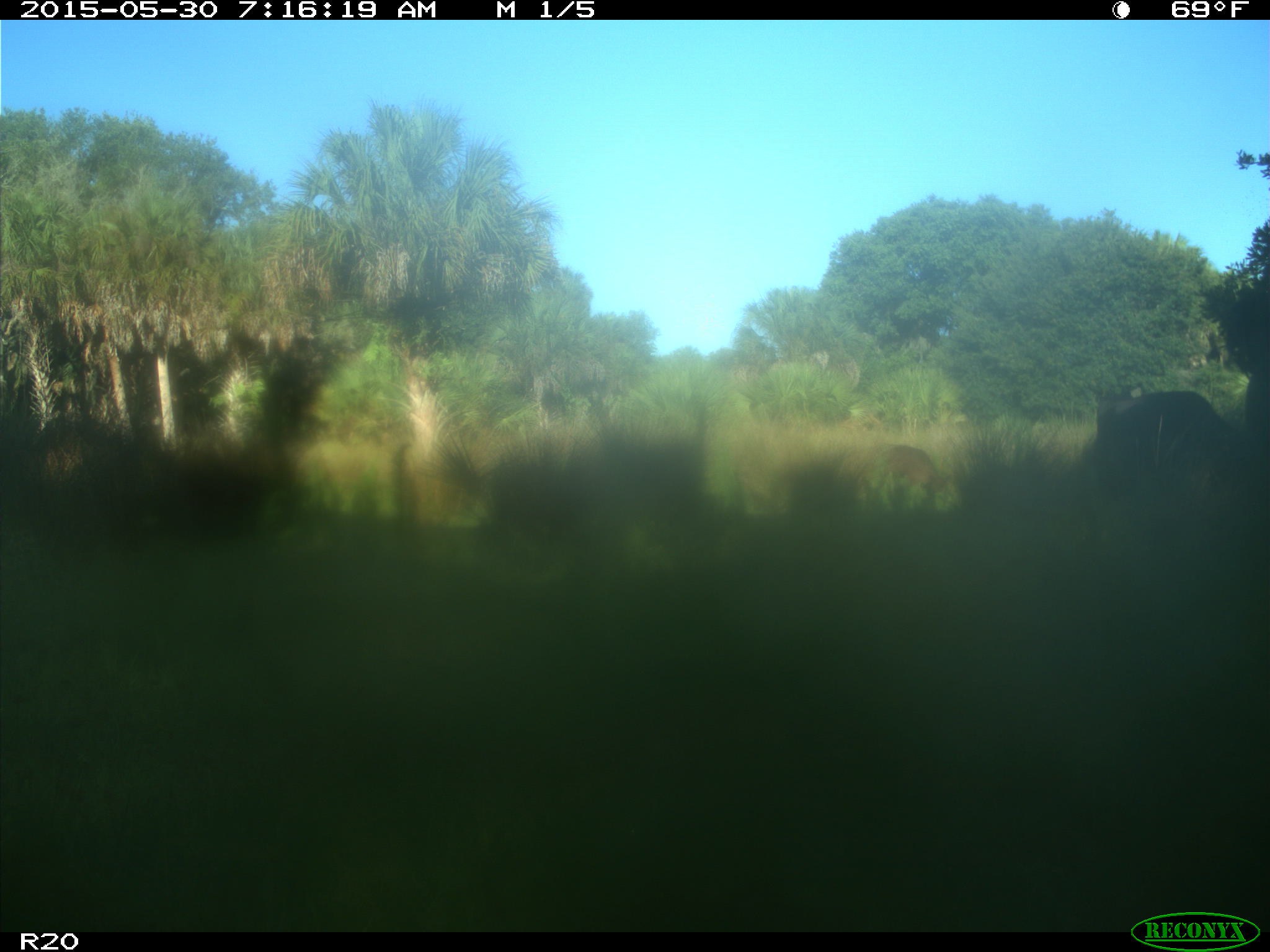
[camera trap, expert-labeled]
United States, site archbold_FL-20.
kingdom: Animalia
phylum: Chordata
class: Mammalia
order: Artiodactyla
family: Bovidae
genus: Bos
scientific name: Bos taurus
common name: domestic cow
Bos taurus (domestic cow).